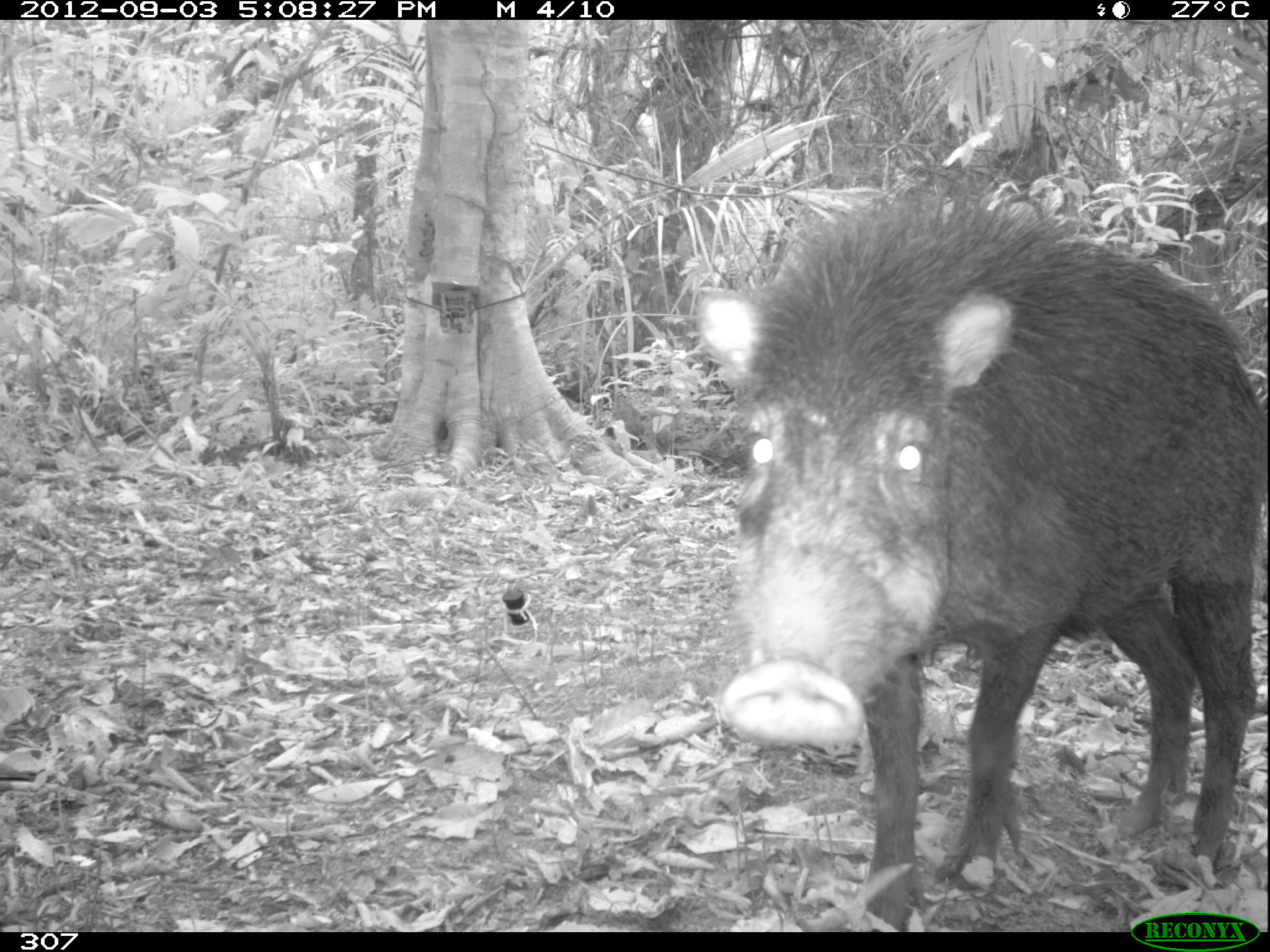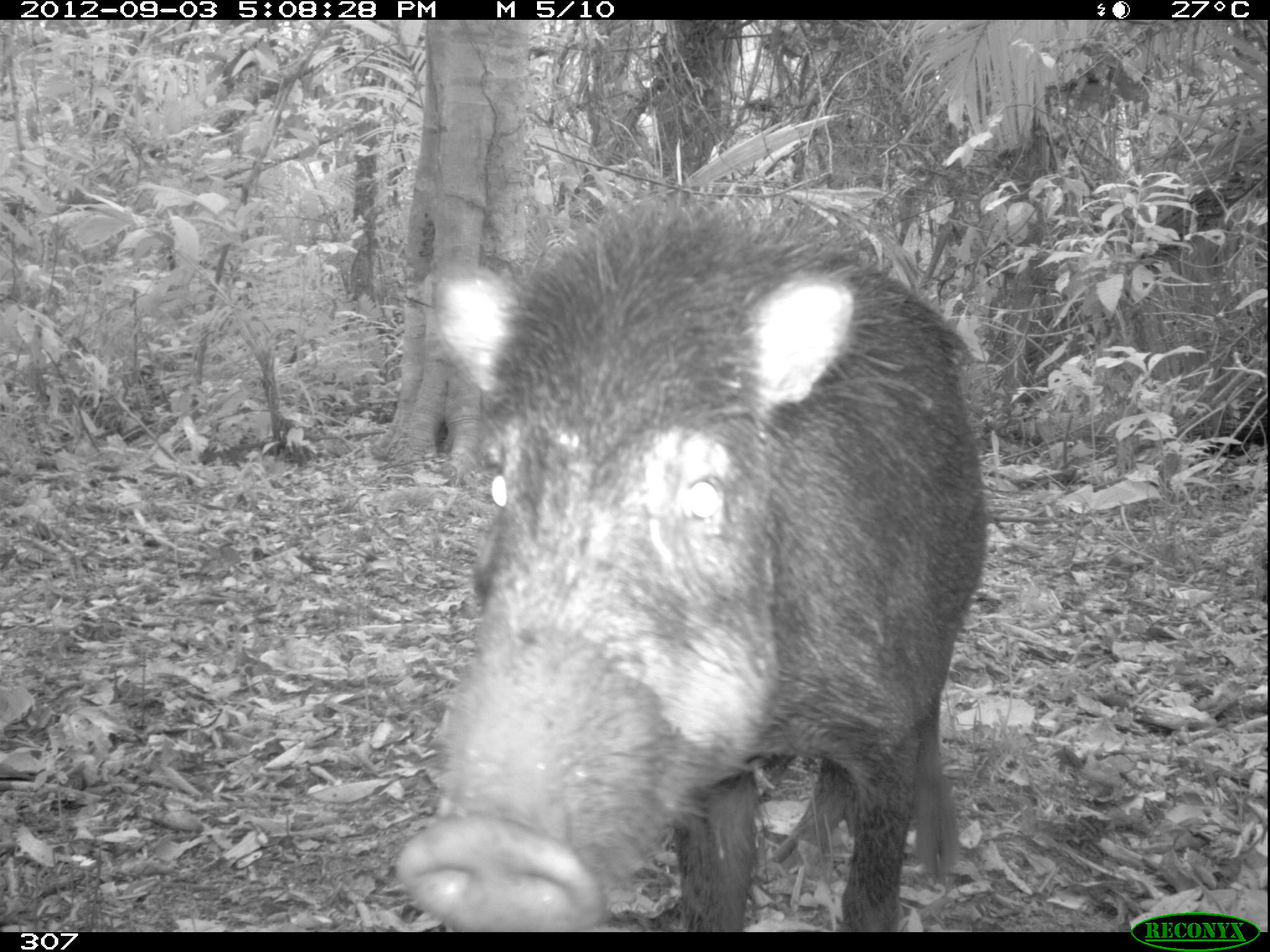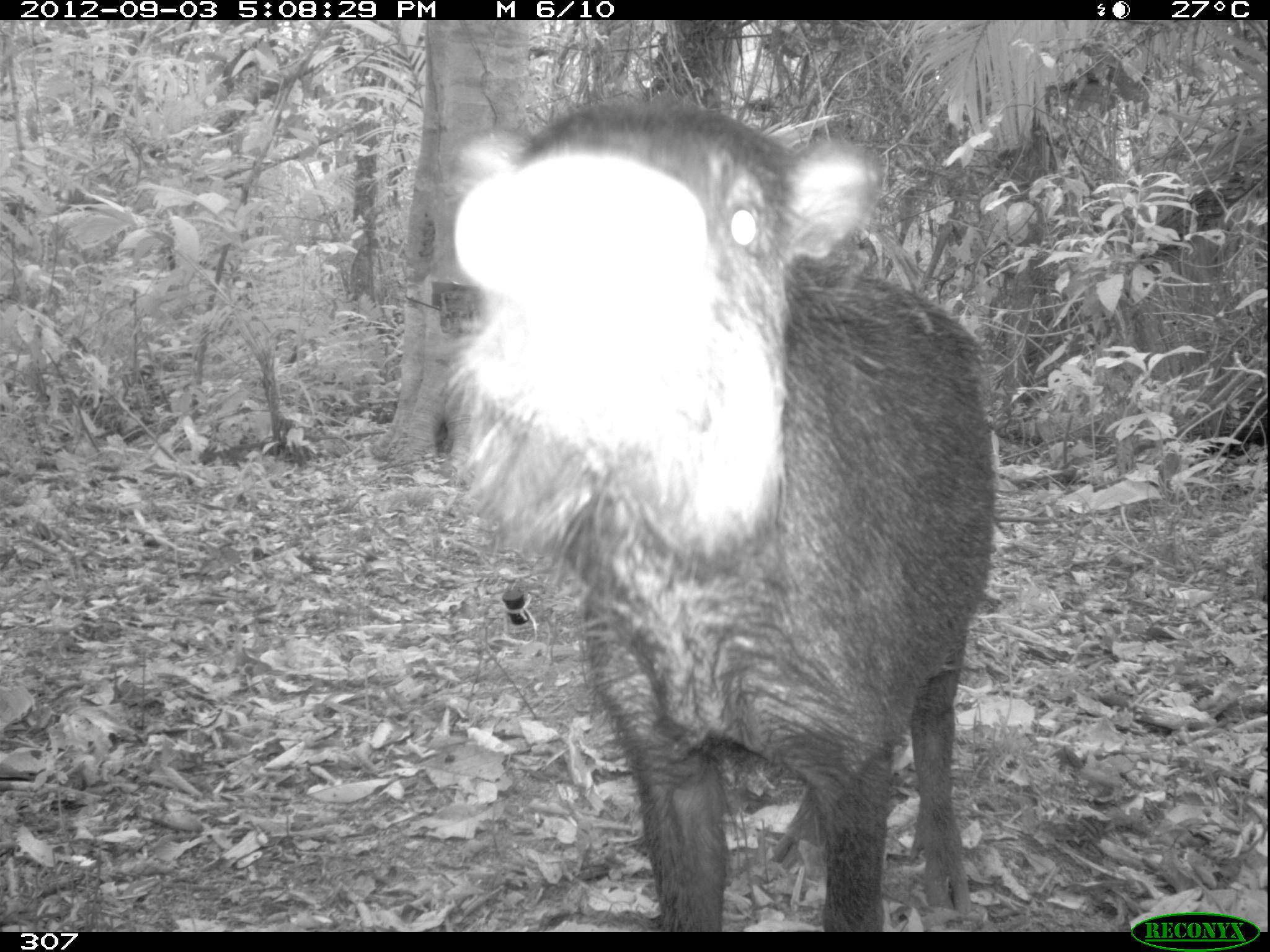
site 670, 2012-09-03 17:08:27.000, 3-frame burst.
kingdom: Animalia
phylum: Chordata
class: Mammalia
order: Artiodactyla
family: Tayassuidae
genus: Tayassu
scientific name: Tayassu pecari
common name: white-lipped peccary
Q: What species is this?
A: Tayassu pecari (white-lipped peccary).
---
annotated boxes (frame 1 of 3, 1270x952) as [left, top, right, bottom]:
tayassu pecari: [692, 184, 1266, 932]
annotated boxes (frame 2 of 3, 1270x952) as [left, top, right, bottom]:
tayassu pecari: [394, 191, 991, 932]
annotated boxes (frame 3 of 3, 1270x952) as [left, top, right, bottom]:
tayassu pecari: [442, 89, 997, 932]